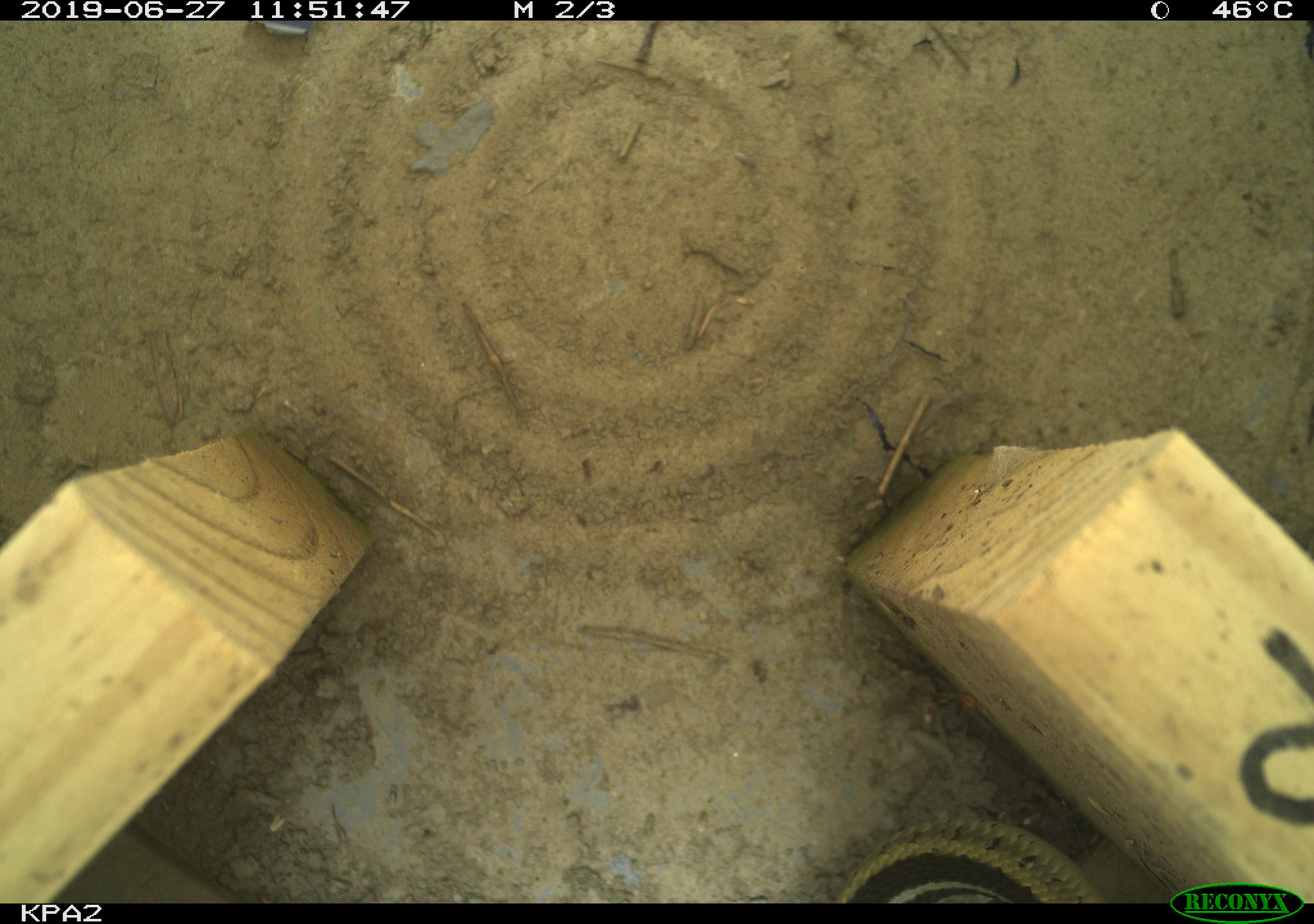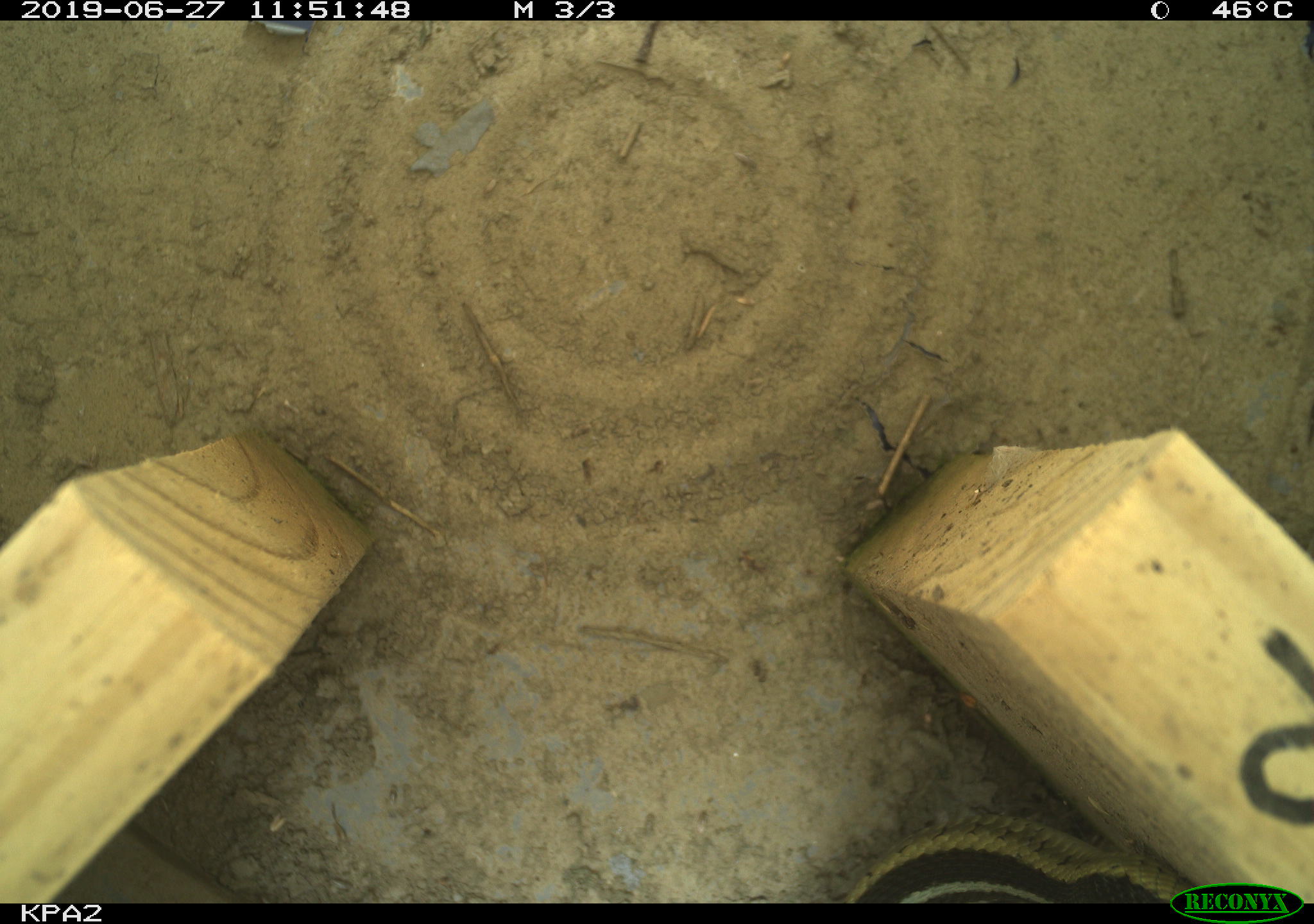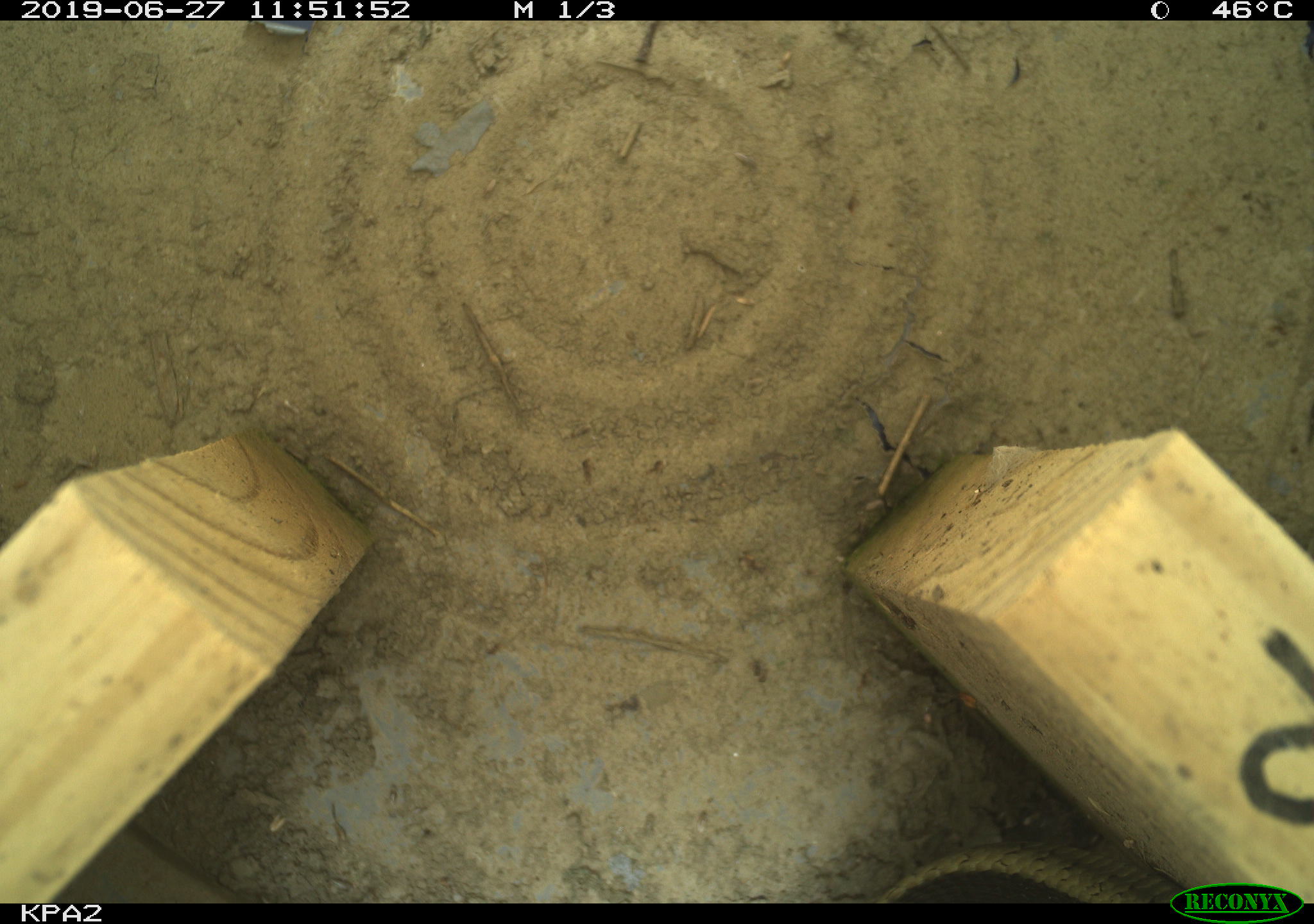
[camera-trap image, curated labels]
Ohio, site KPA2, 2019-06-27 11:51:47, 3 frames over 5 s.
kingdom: Animalia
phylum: Chordata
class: Reptilia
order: Squamata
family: Colubridae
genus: Thamnophis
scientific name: Thamnophis sirtalis sirtalis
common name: eastern gartersnake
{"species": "eastern gartersnake (Thamnophis sirtalis sirtalis)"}